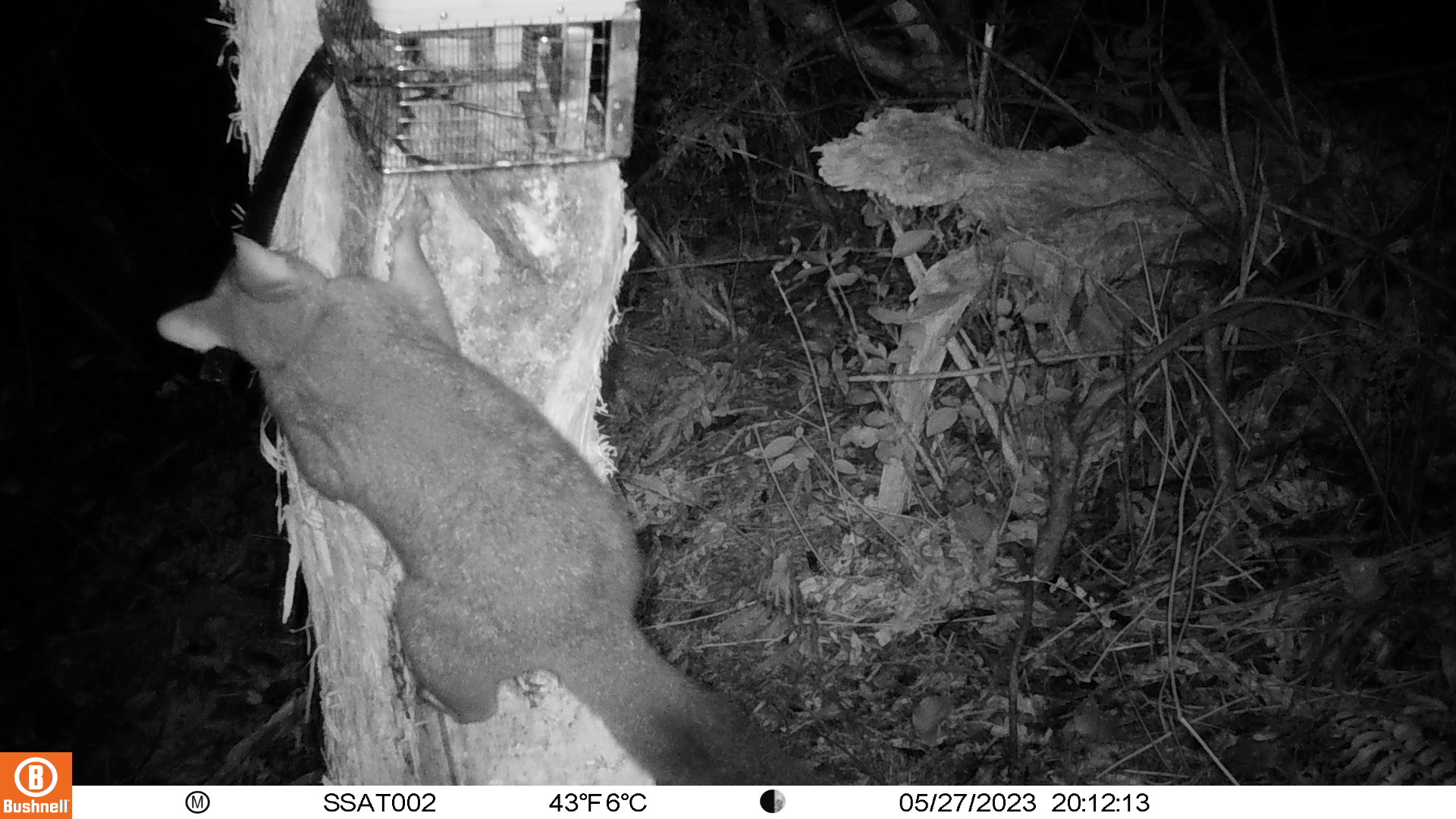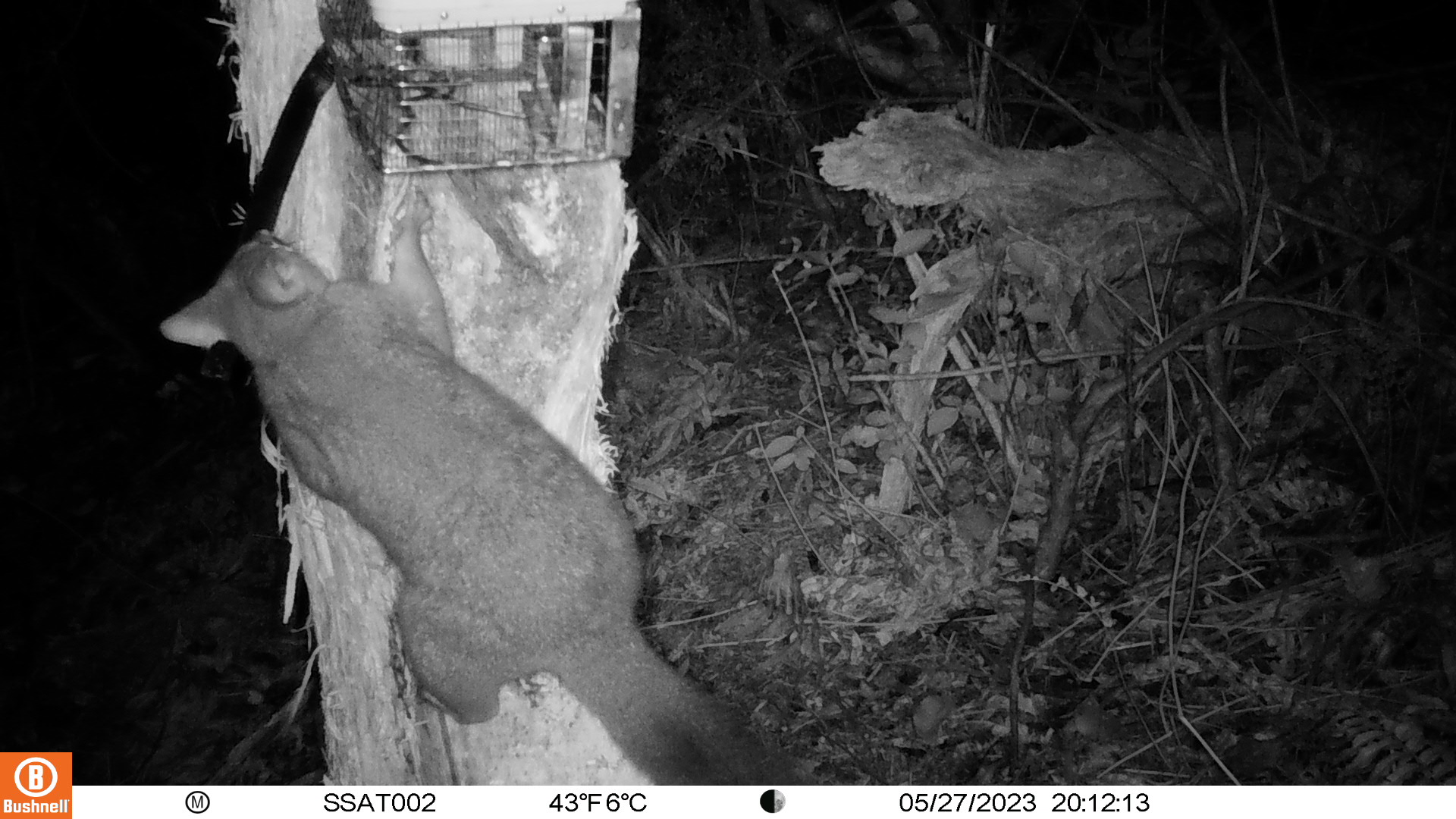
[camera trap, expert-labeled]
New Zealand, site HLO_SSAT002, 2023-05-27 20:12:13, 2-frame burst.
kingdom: Animalia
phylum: Chordata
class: Mammalia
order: Diprotodontia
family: Phalangeridae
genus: Trichosurus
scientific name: Trichosurus vulpecula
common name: common brushtail possum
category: possum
Possum (common brushtail possum) (Trichosurus vulpecula).